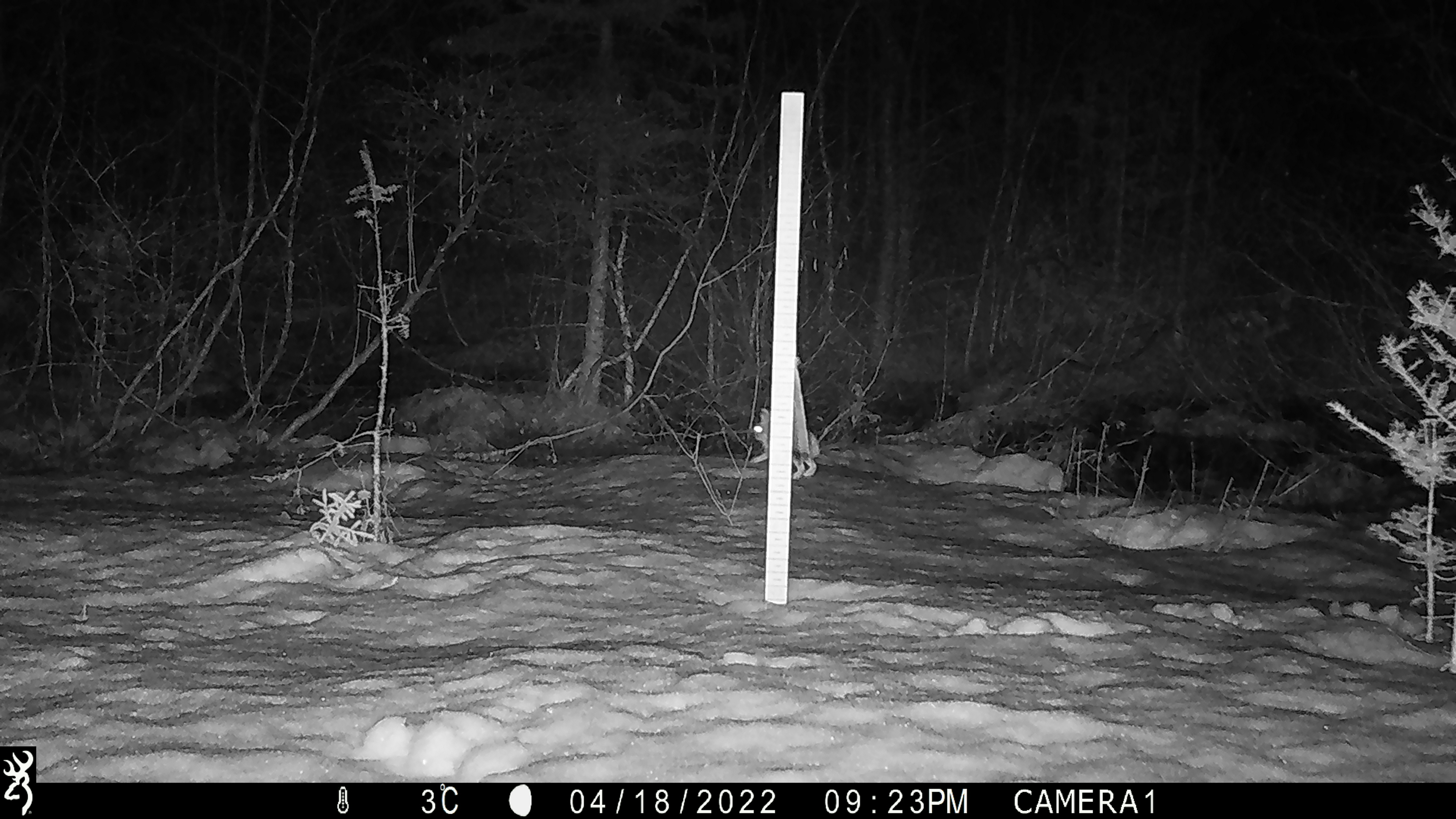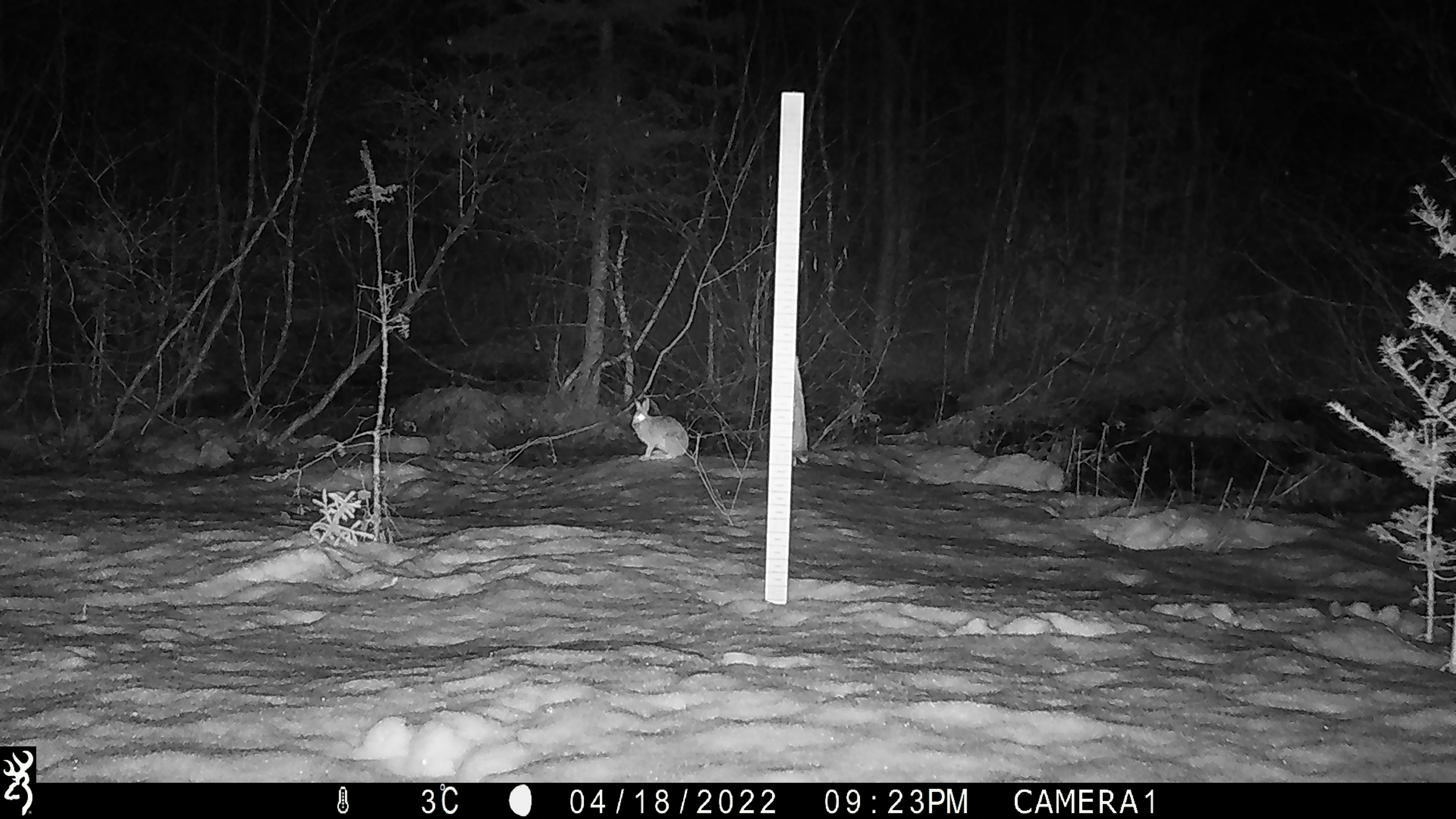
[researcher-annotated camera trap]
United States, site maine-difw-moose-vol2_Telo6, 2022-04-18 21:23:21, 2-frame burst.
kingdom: Animalia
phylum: Chordata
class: Mammalia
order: Lagomorpha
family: Leporidae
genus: Lepus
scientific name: Lepus americanus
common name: snowshoe hare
Snowshoe hare (Lepus americanus).